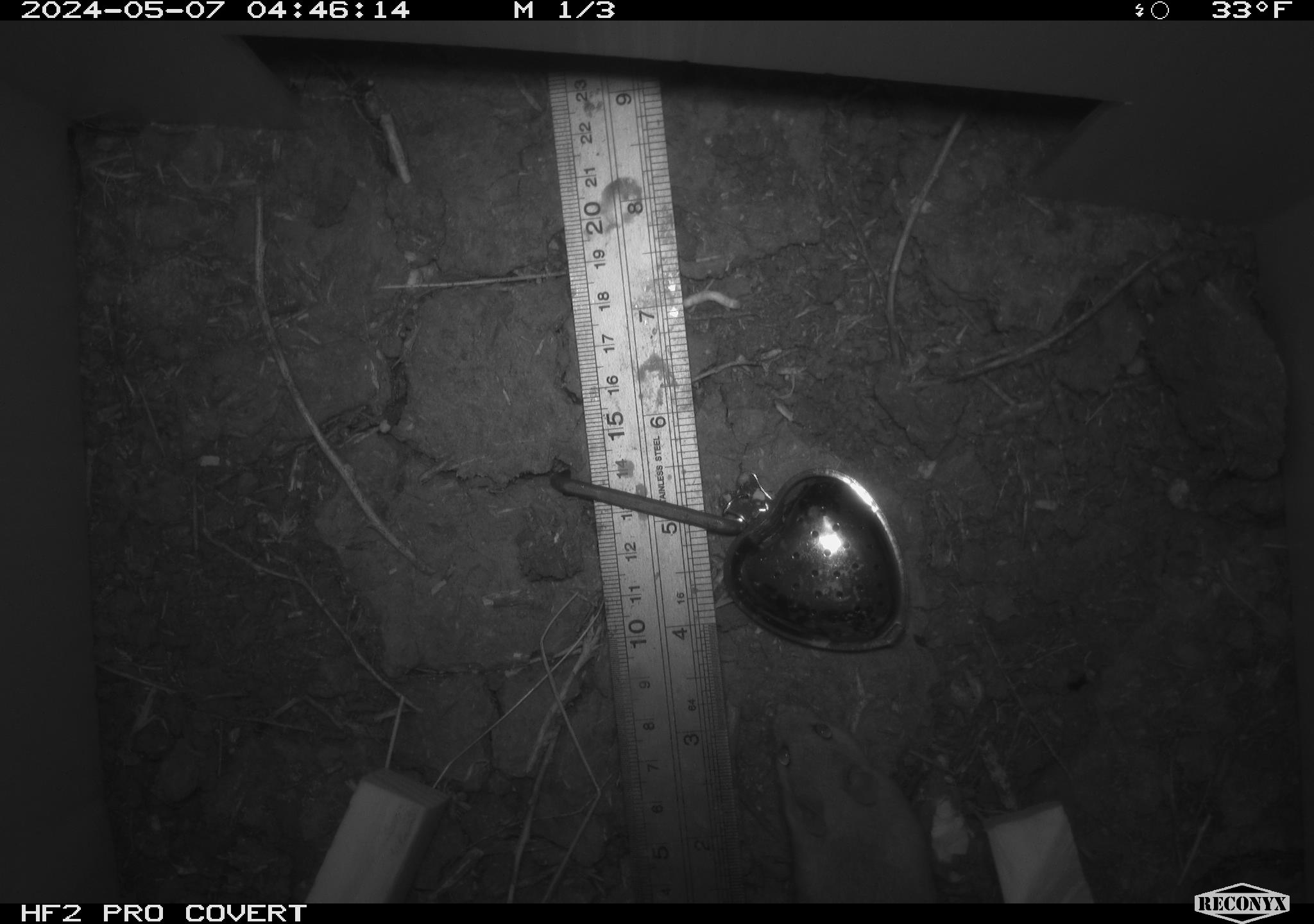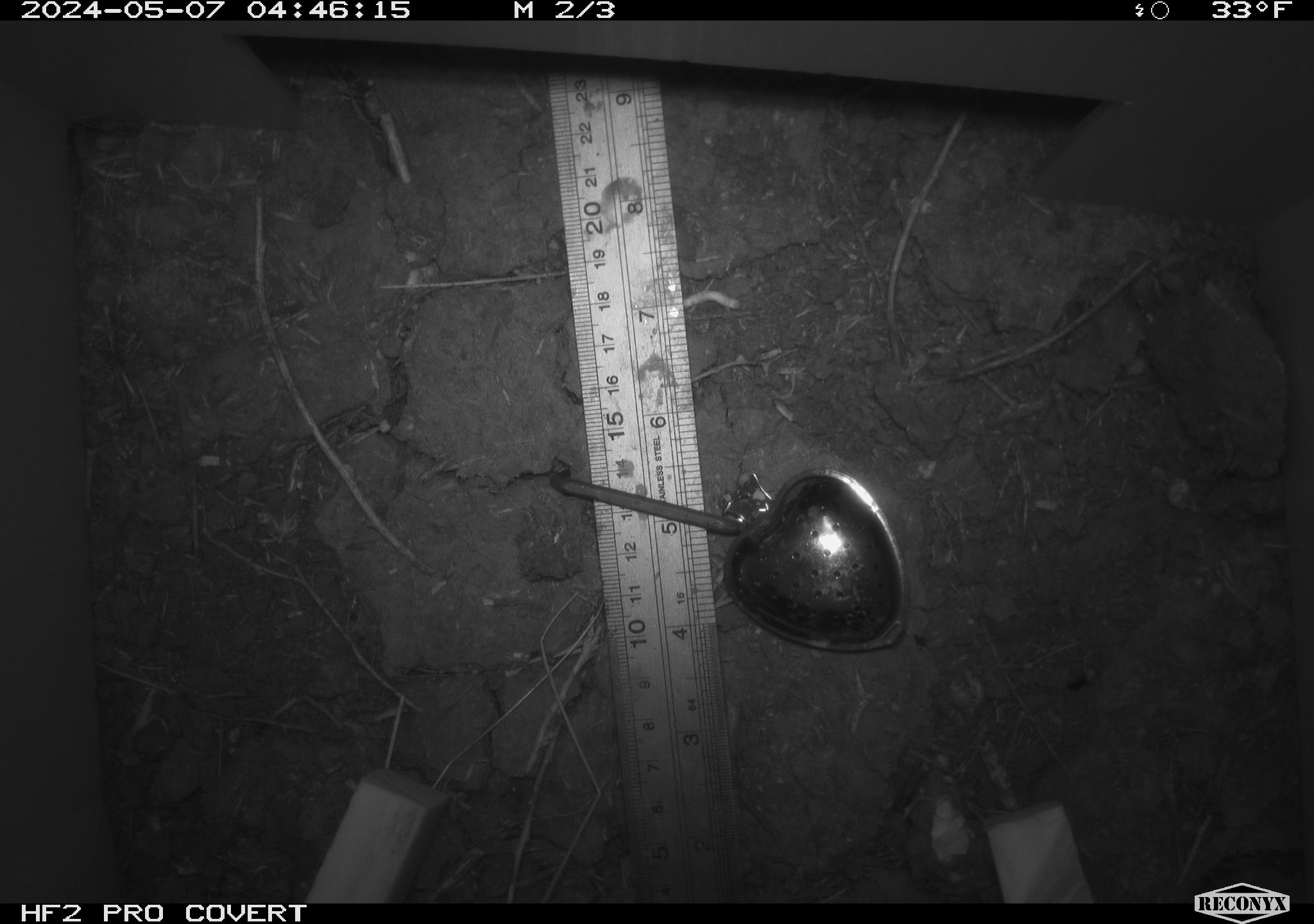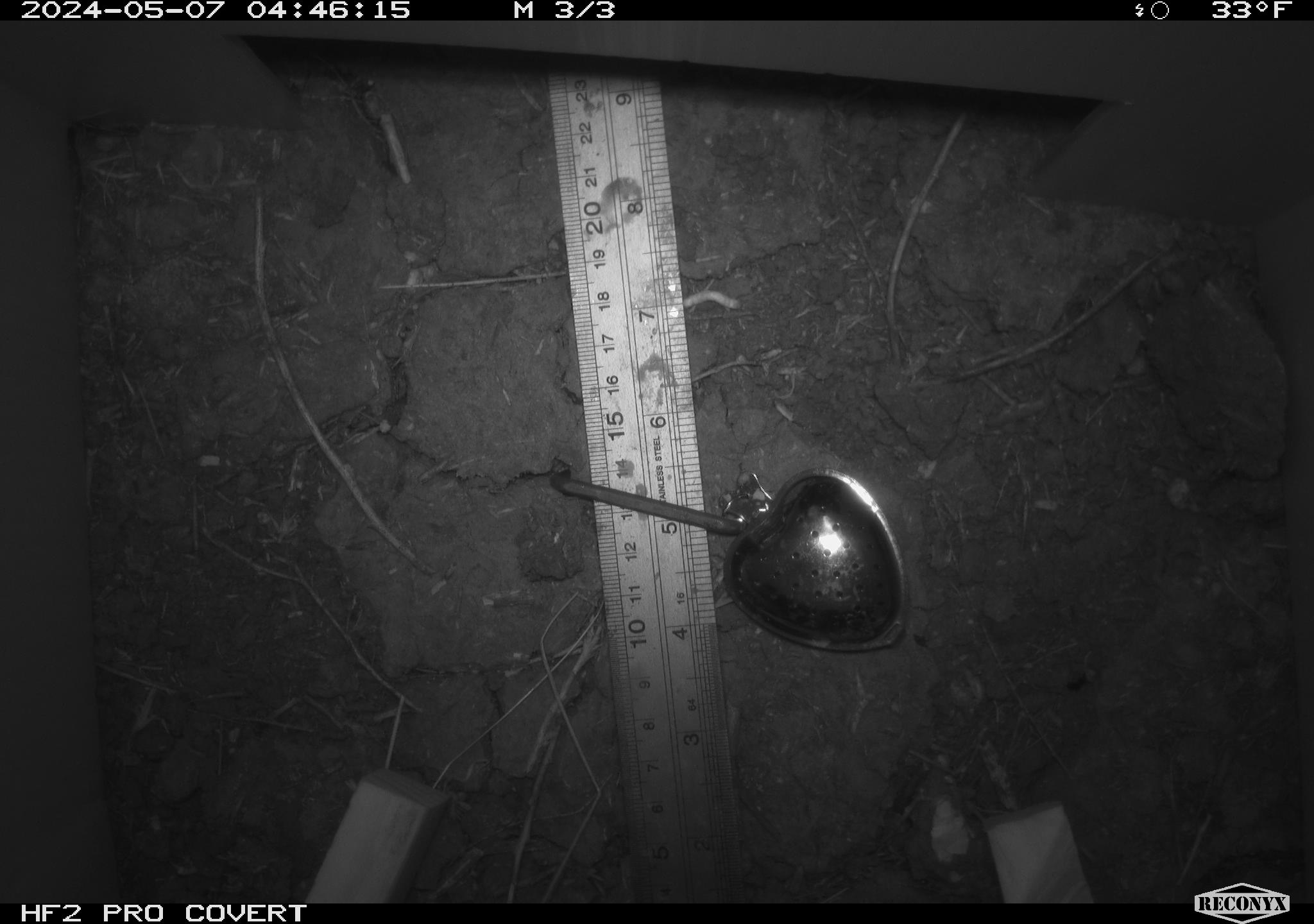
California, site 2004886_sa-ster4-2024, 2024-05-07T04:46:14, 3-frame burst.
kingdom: Animalia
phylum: Chordata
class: Mammalia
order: Rodentia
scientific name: Rodentia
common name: mouse species